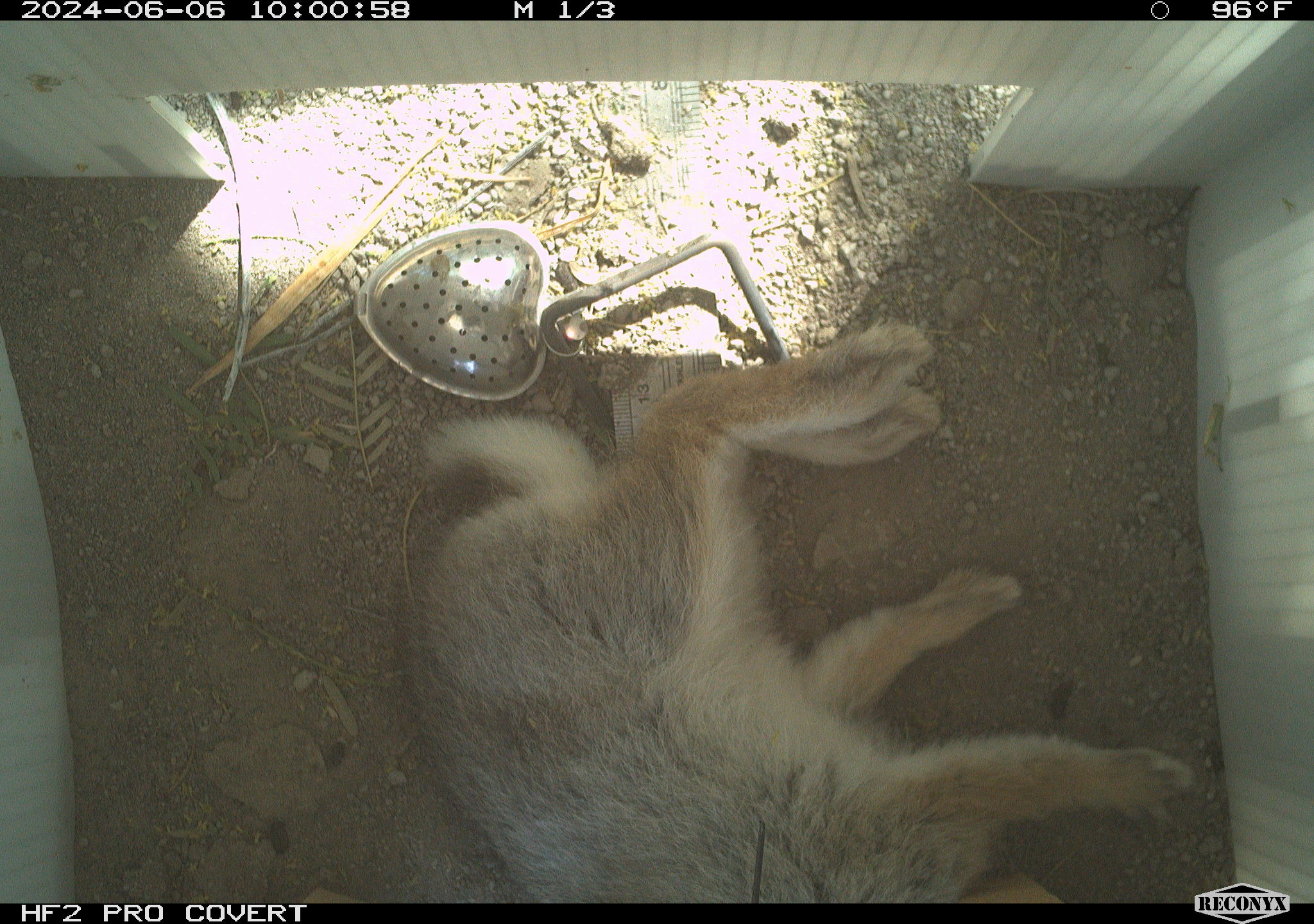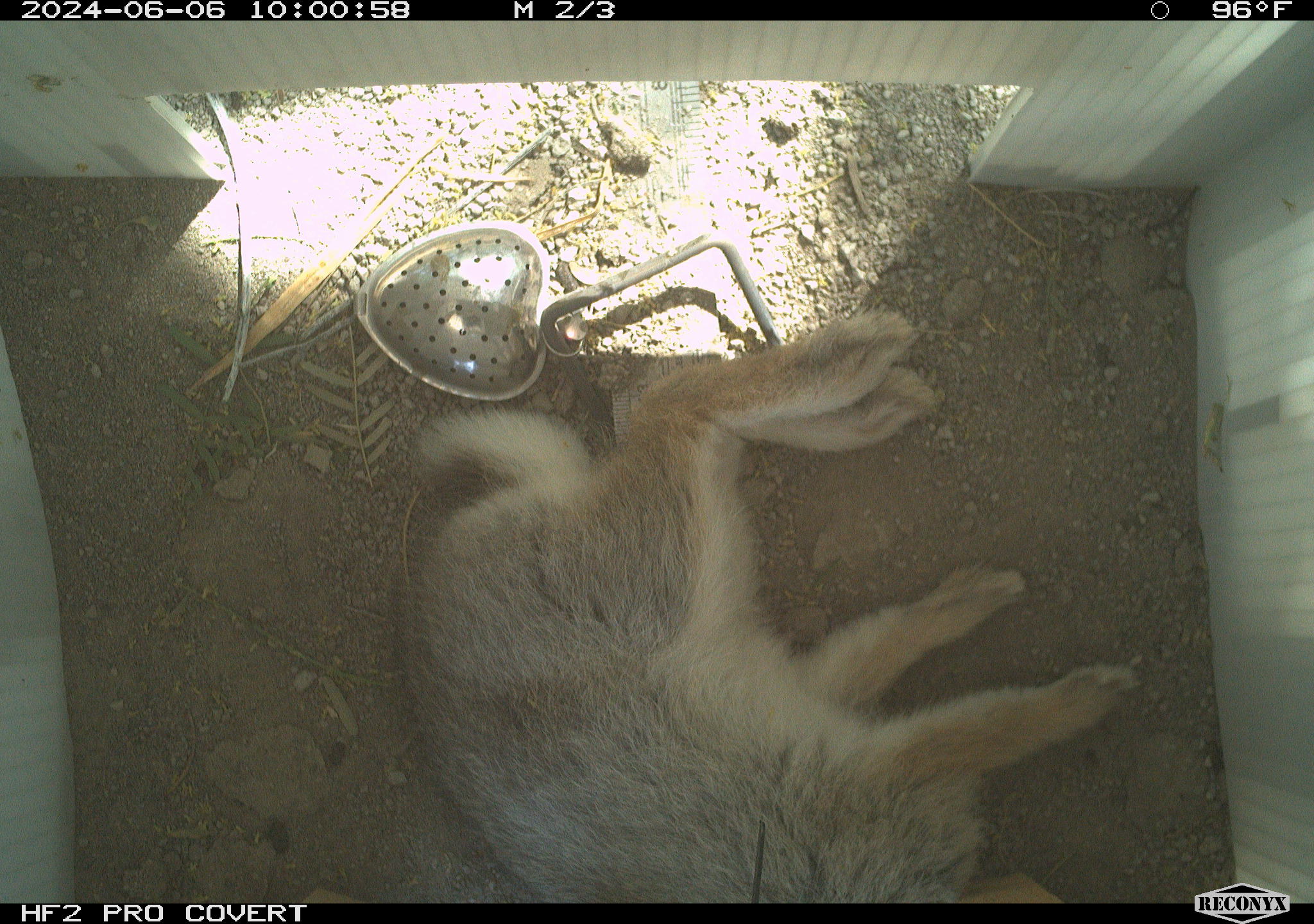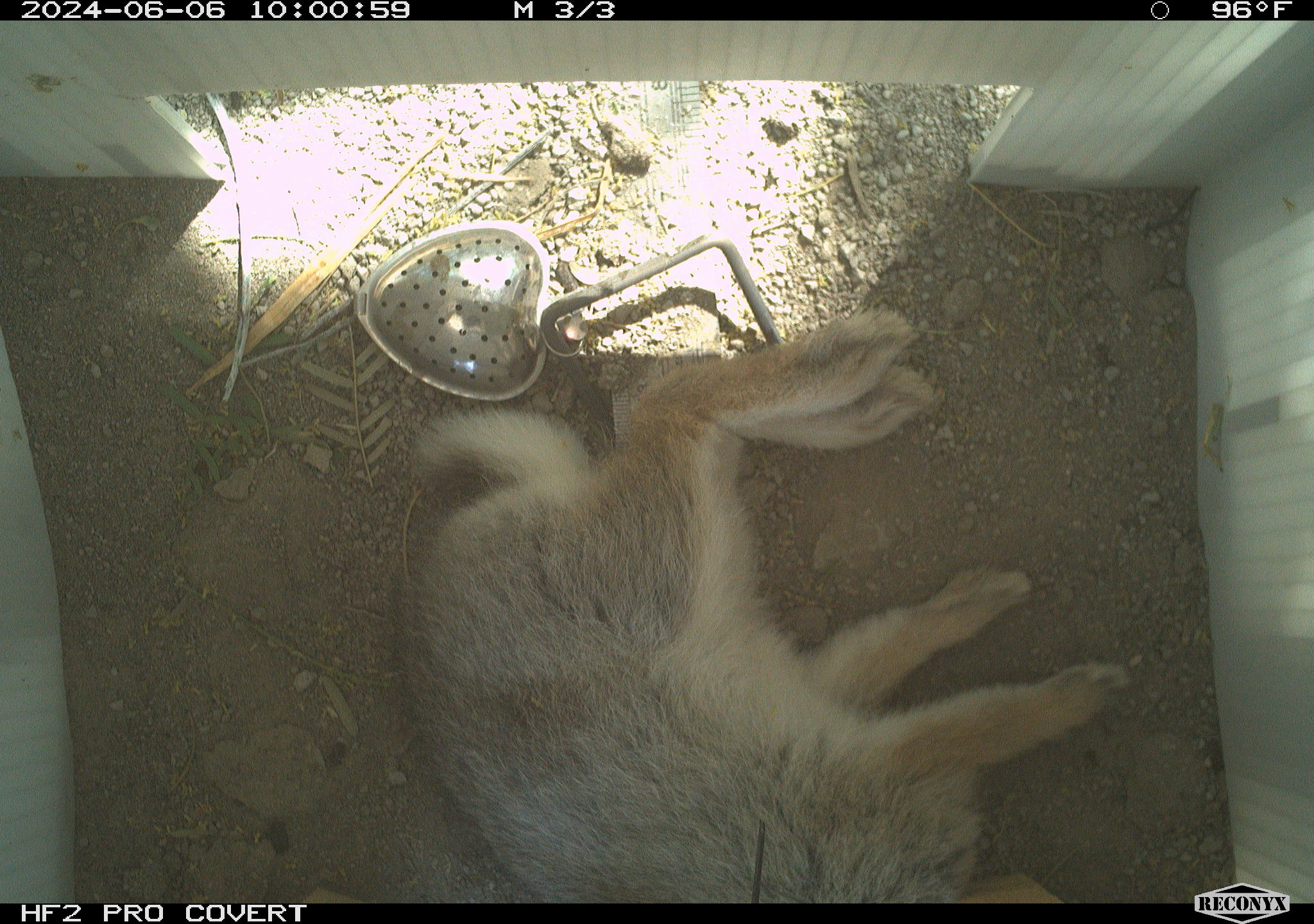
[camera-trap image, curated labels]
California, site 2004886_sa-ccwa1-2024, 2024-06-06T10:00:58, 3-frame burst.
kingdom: Animalia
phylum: Chordata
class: Mammalia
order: Lagomorpha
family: Leporidae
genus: Sylvilagus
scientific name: Sylvilagus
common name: cottontail rabbits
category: sylvilagus species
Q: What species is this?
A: Sylvilagus species (cottontail rabbits) (Sylvilagus).